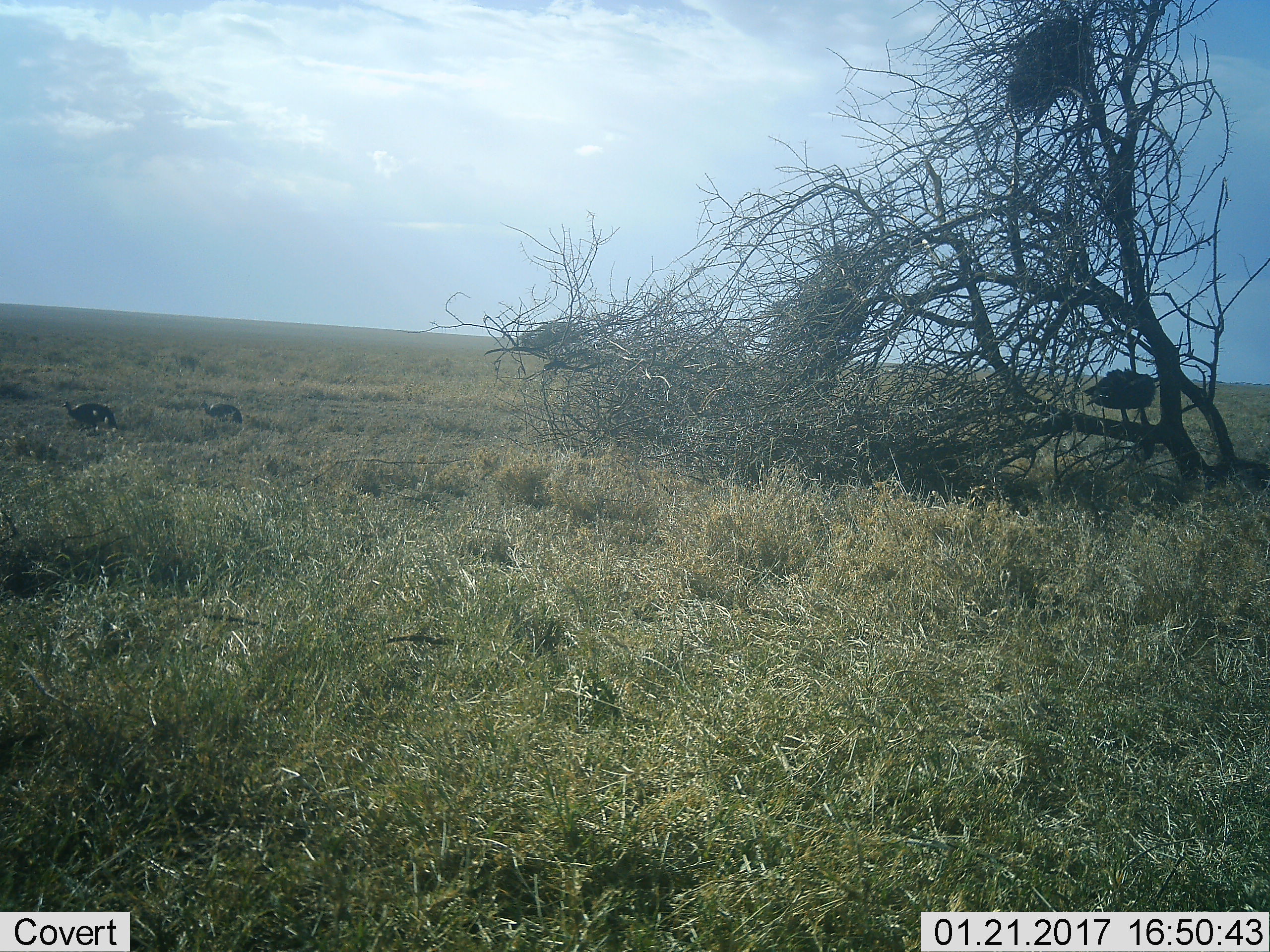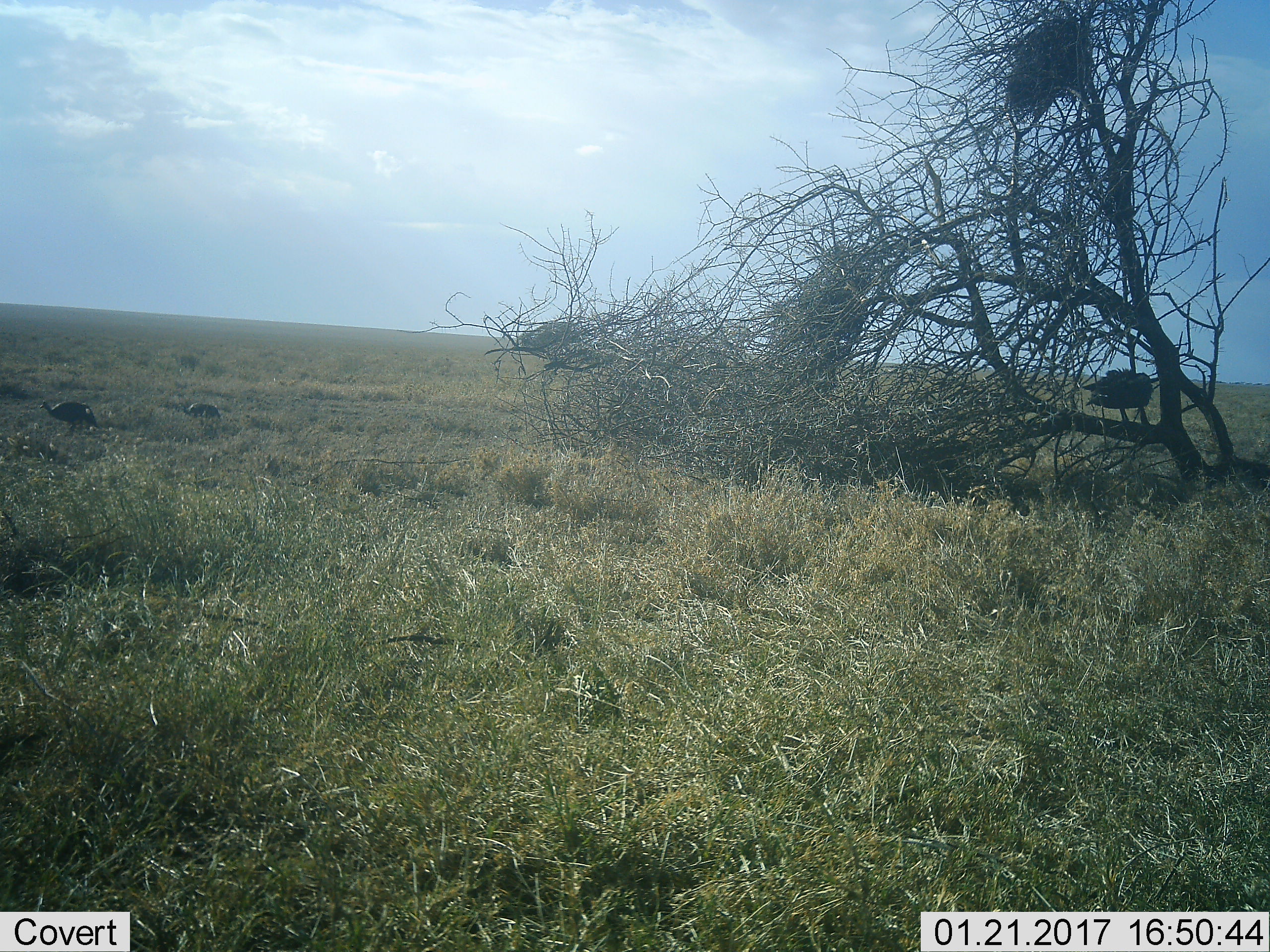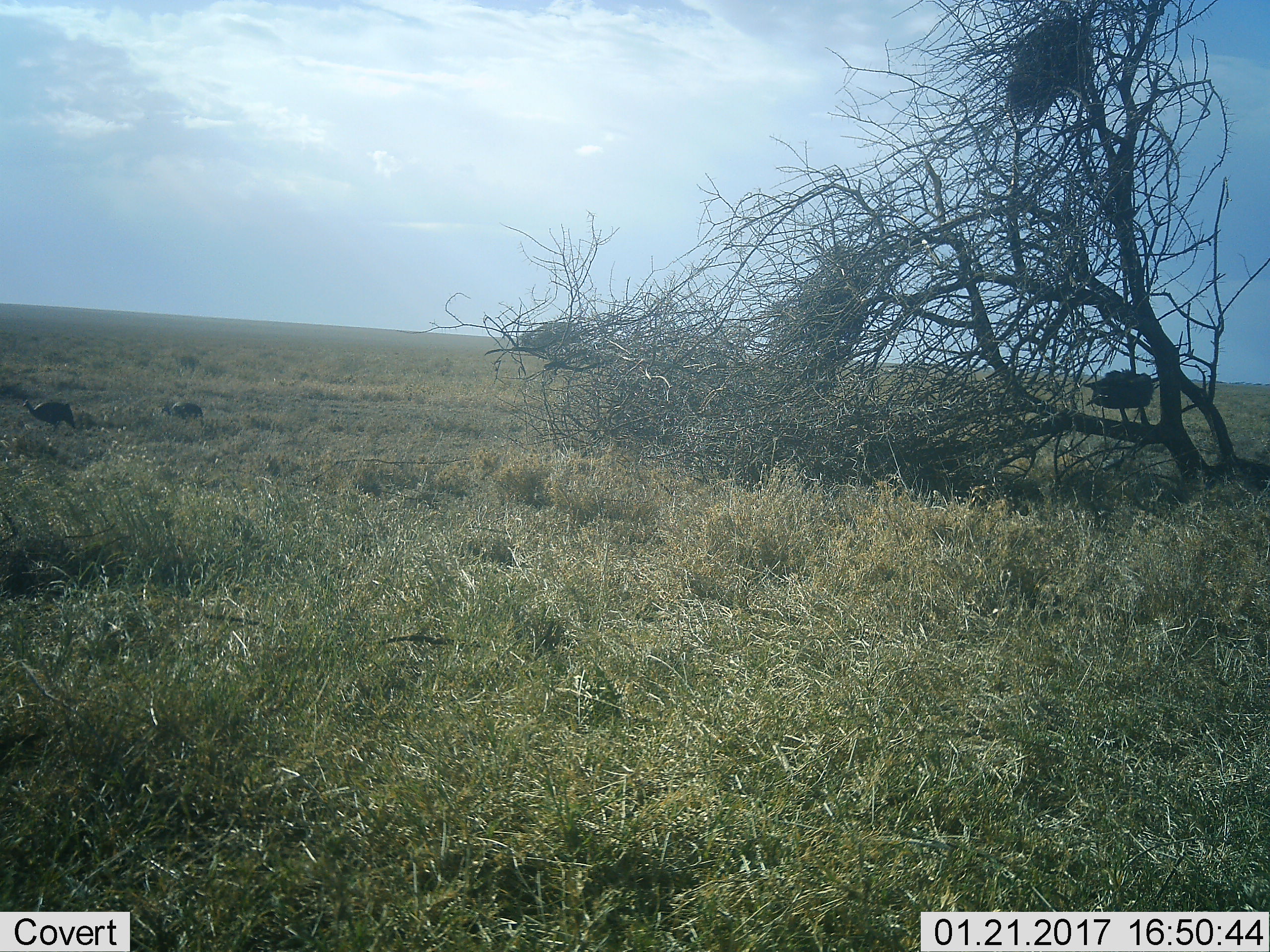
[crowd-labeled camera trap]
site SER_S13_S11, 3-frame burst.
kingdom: Animalia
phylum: Chordata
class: Aves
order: Galliformes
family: Numididae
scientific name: Numididae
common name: guineafowl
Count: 3.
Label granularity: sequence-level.